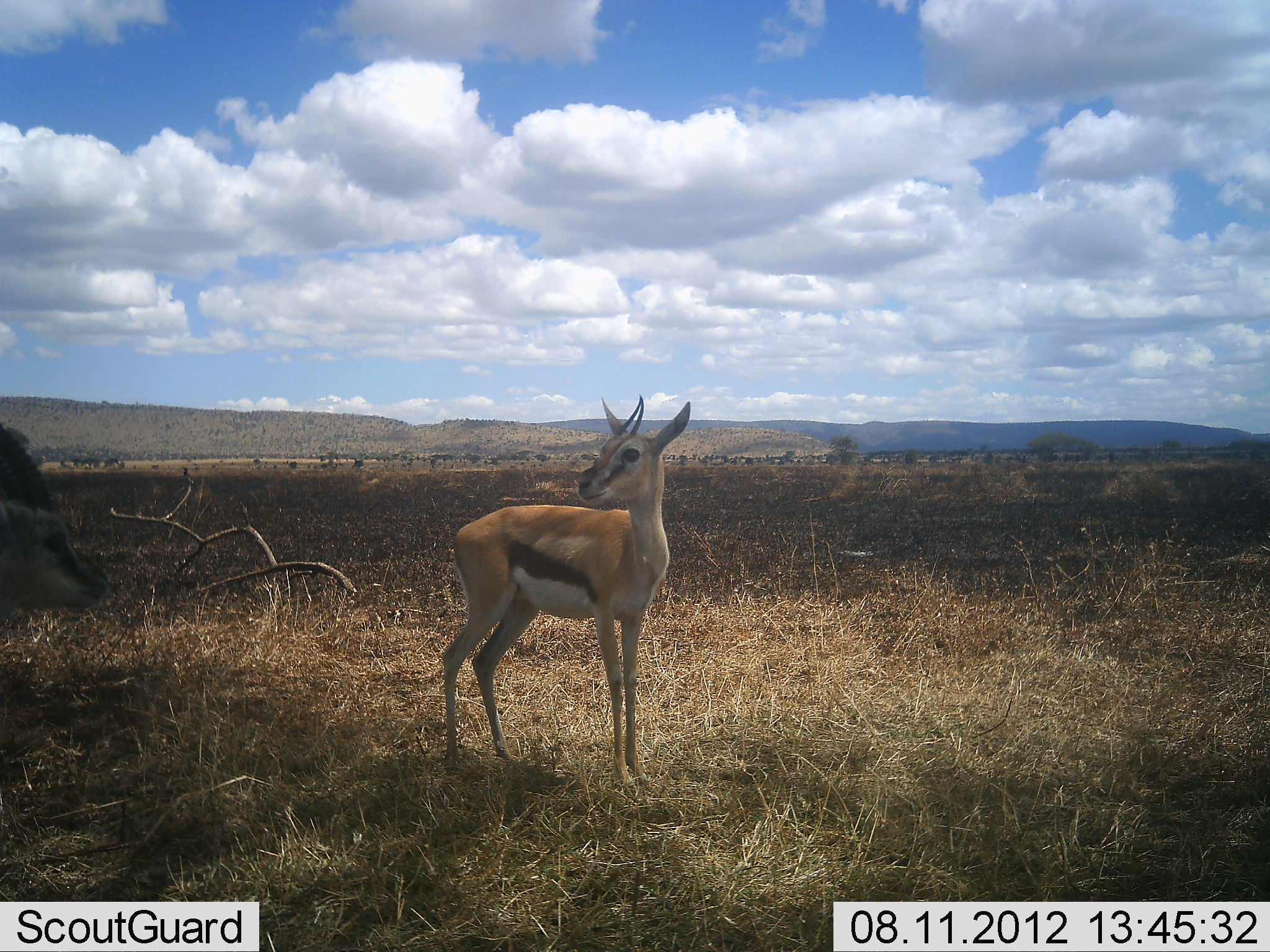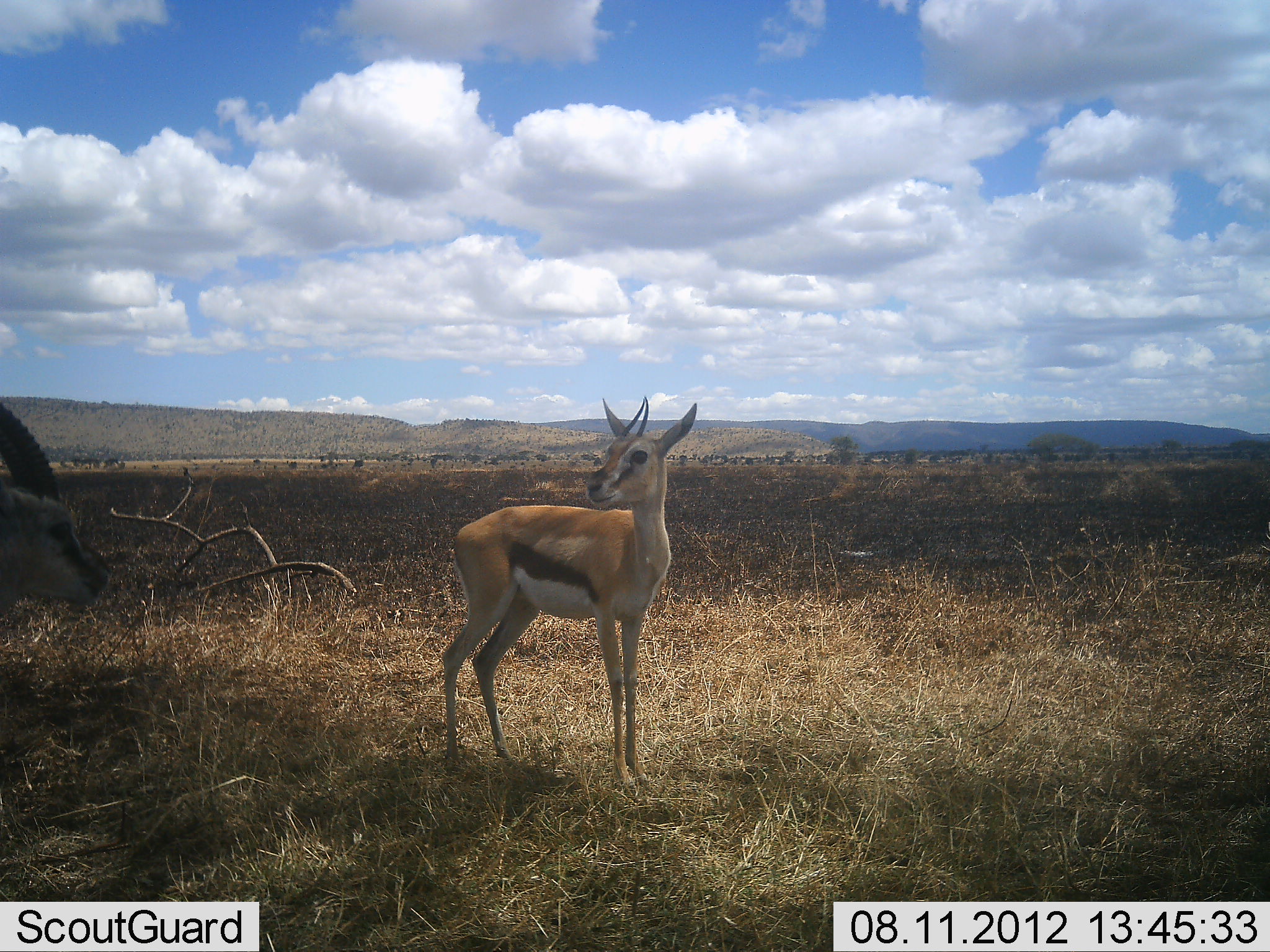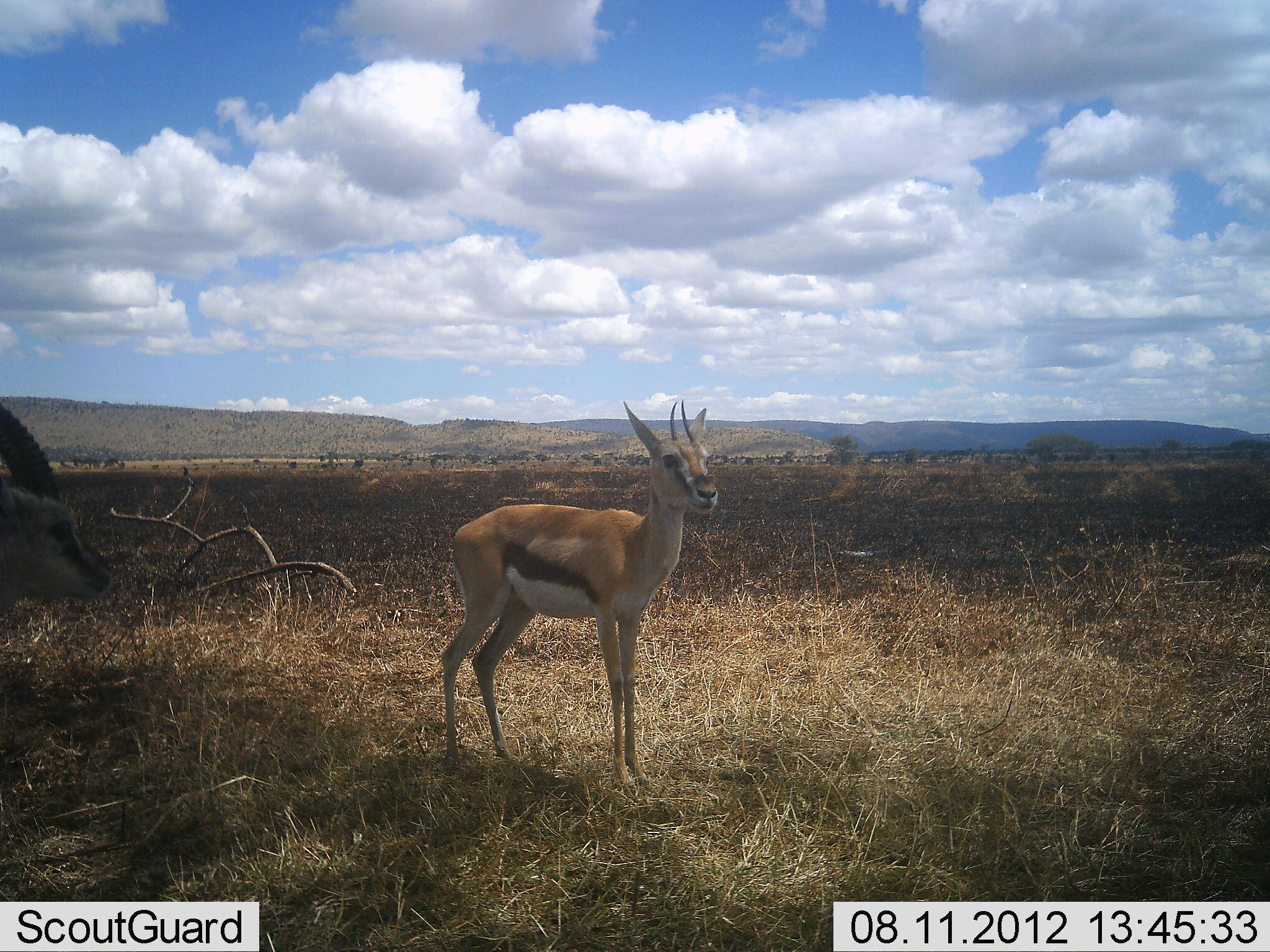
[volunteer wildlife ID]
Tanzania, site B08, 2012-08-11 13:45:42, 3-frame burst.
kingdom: Animalia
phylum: Chordata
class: Mammalia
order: Artiodactyla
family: Bovidae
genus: Eudorcas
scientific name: Eudorcas thomsonii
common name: thomson's gazelle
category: gazellethomsons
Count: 2.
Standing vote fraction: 100%.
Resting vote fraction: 0%.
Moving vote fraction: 0%.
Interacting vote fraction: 0%.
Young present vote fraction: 0%.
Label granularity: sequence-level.